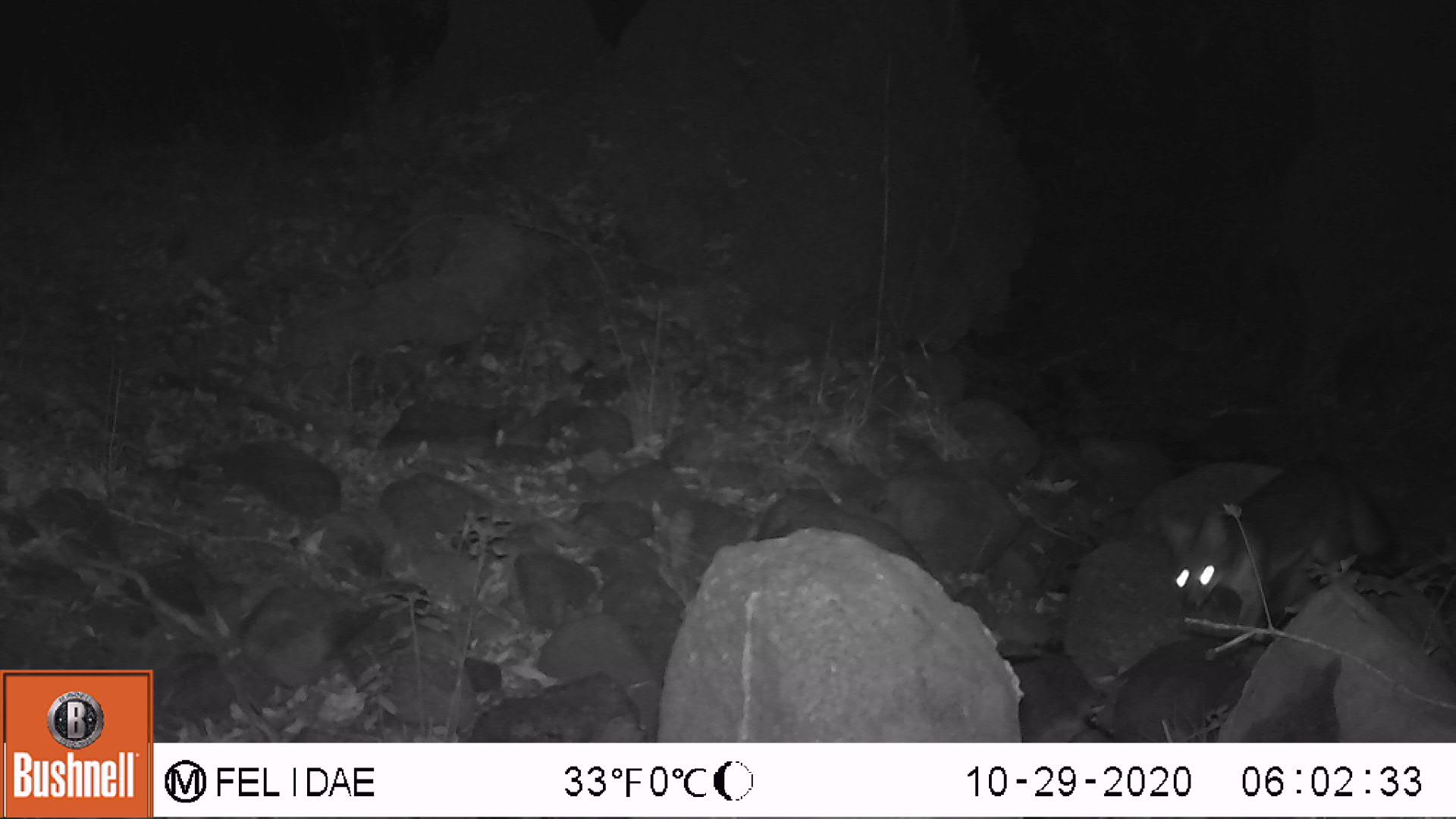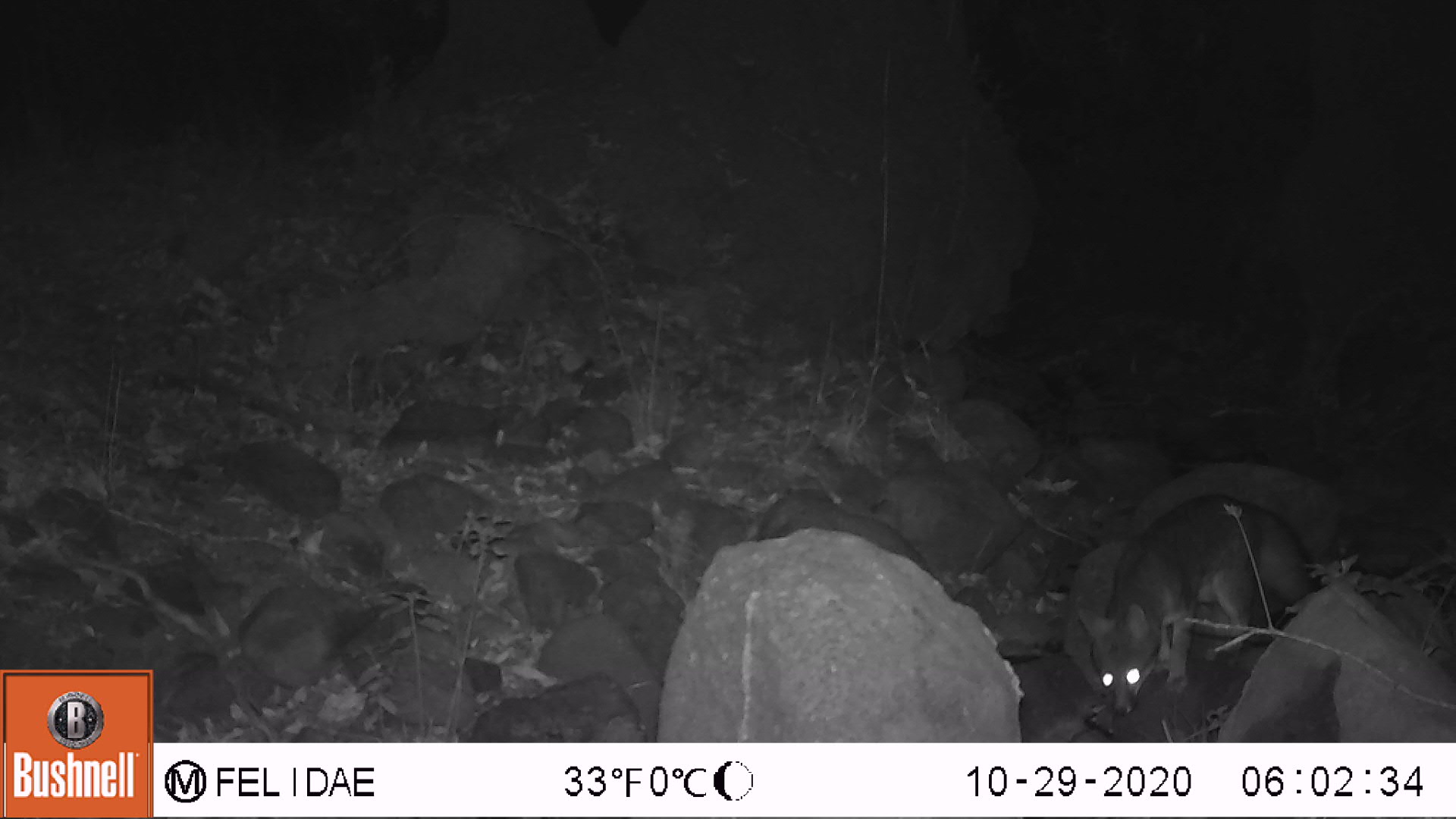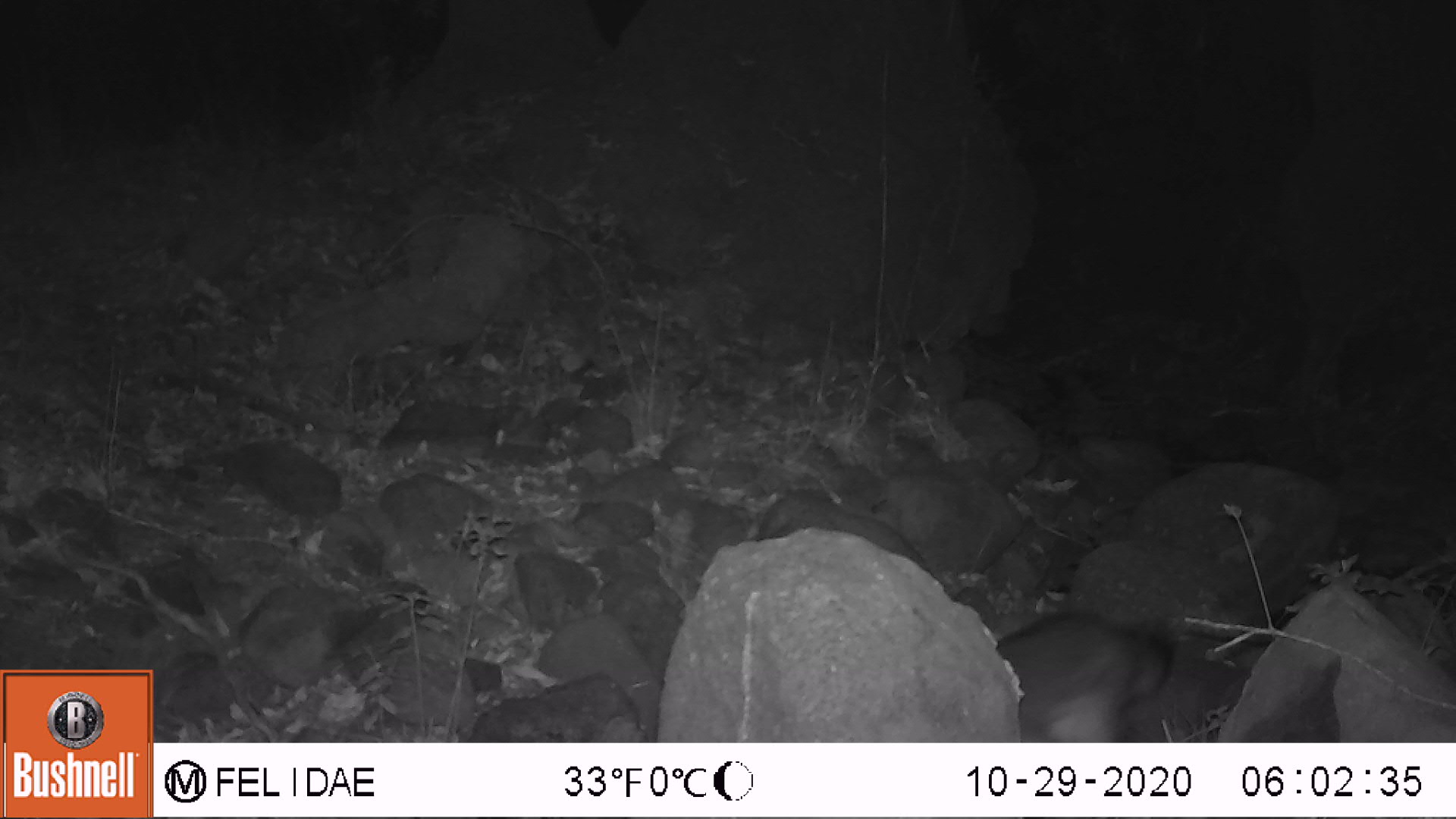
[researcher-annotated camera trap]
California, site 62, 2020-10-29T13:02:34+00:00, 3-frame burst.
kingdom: Animalia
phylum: Chordata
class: Mammalia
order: Carnivora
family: Canidae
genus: Urocyon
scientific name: Urocyon cinereoargenteus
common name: gray fox